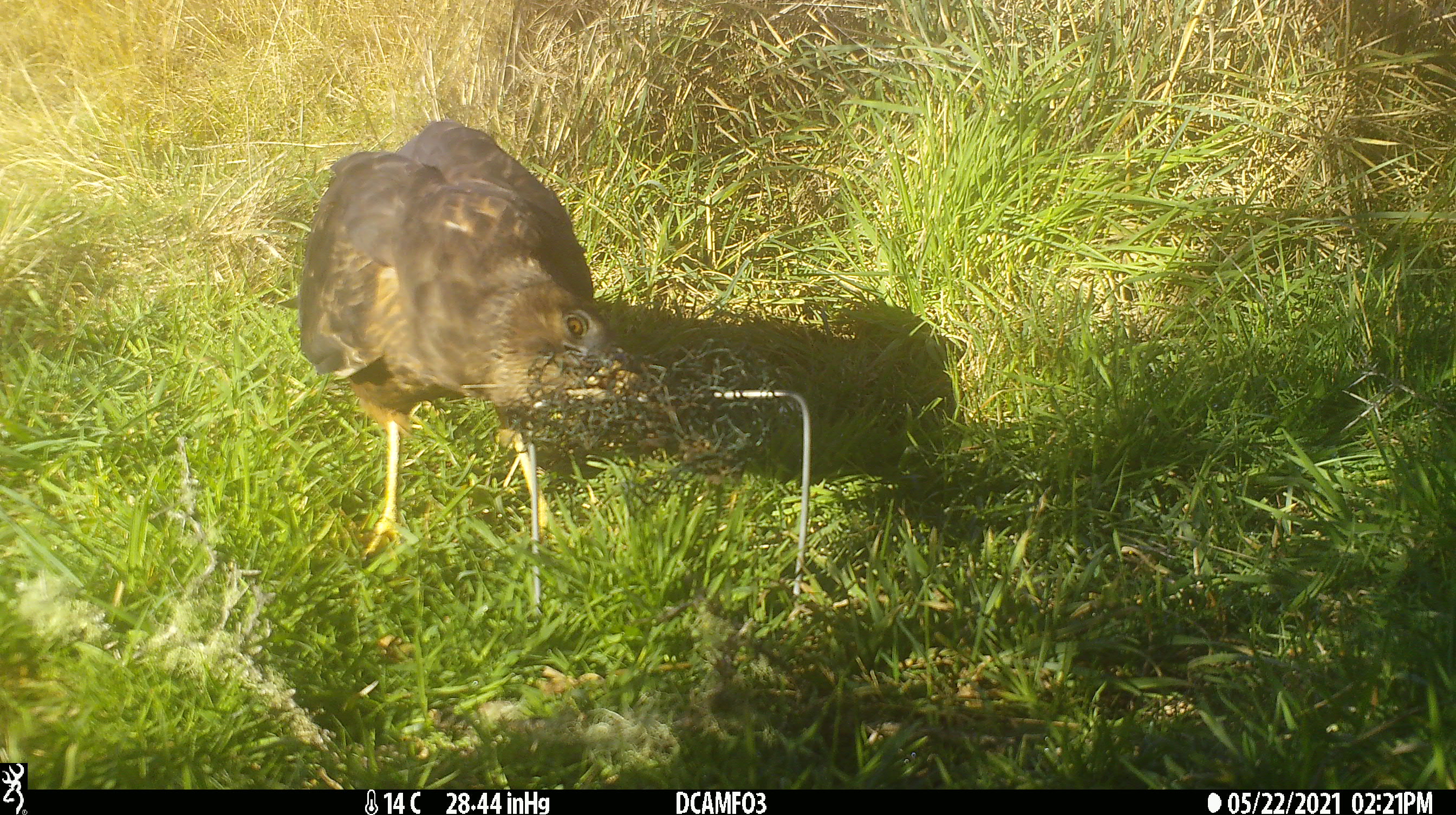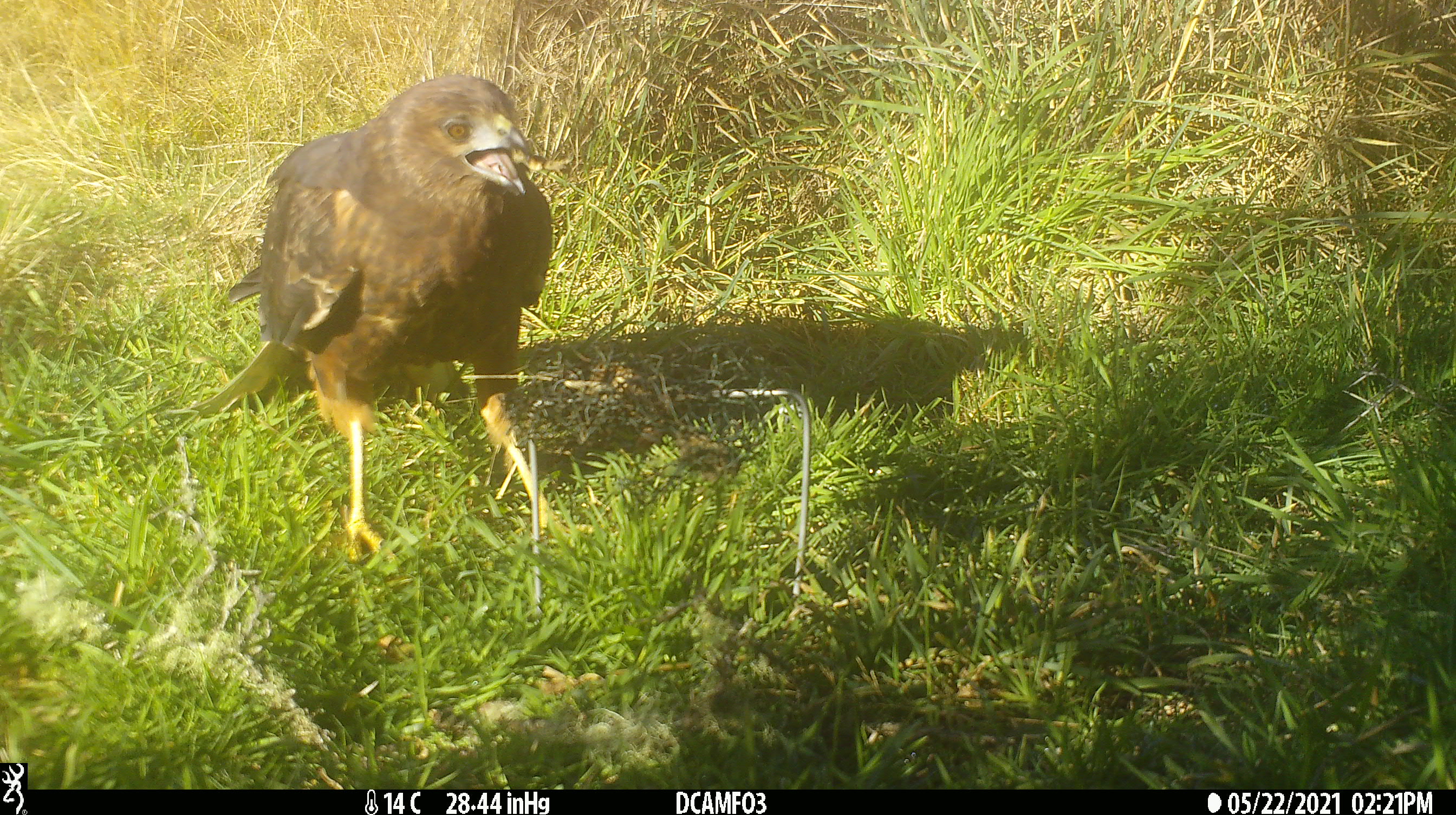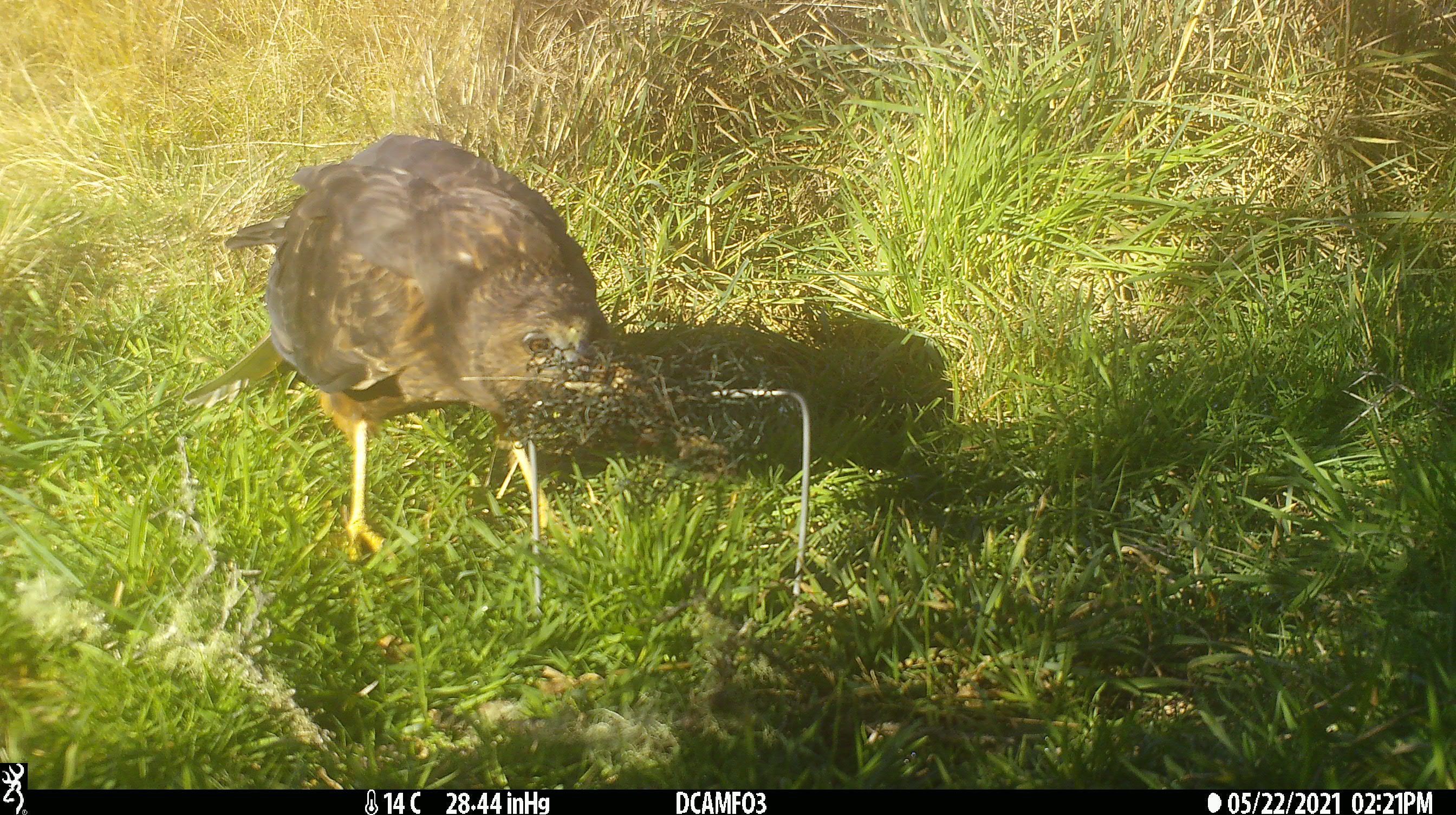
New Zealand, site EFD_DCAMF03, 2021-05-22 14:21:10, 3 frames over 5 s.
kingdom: Animalia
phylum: Chordata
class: Aves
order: Accipitriformes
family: Accipitridae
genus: Circus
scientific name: Circus approximans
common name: swamp harrier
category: harrier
Harrier (swamp harrier) (Circus approximans).